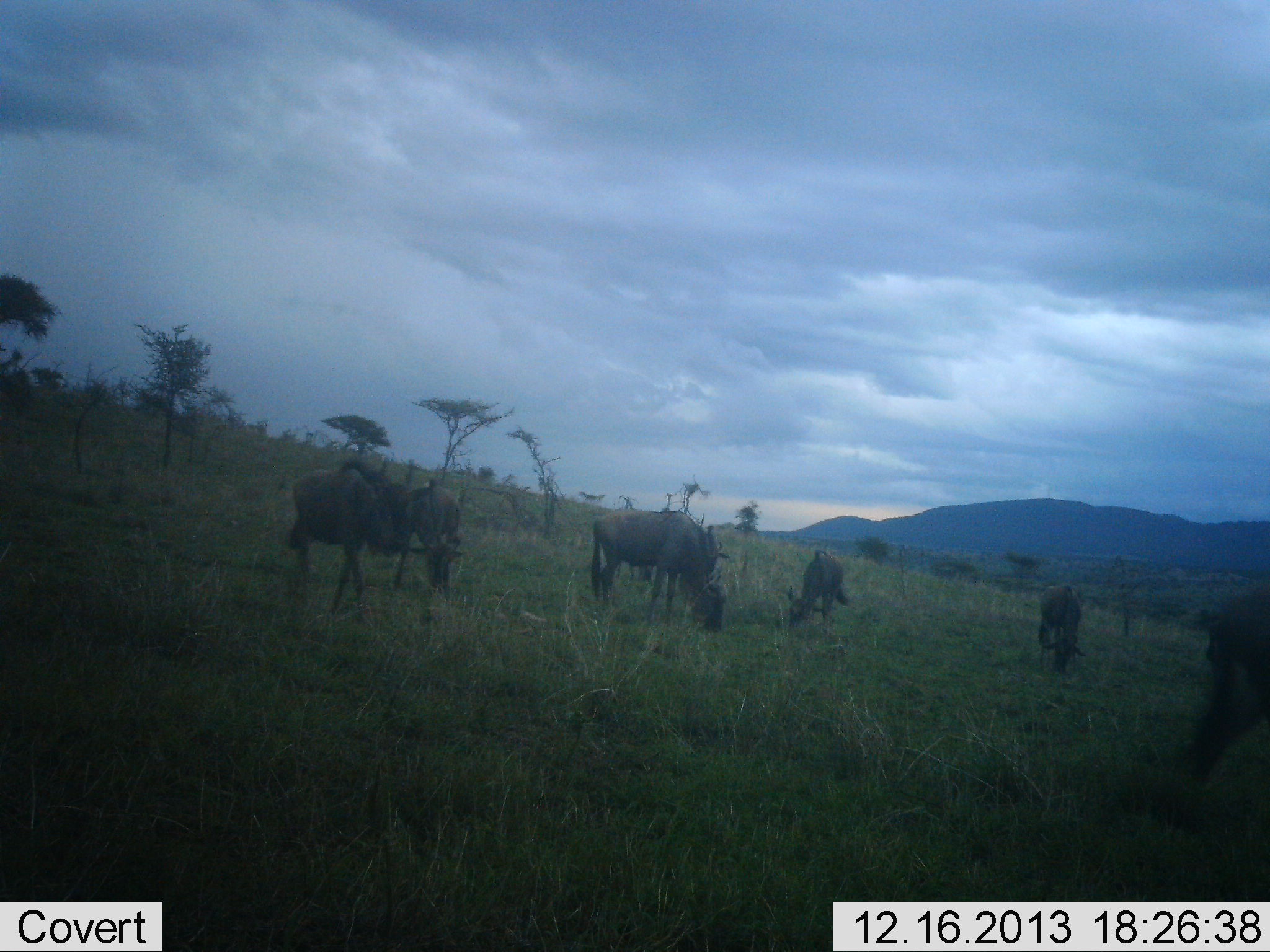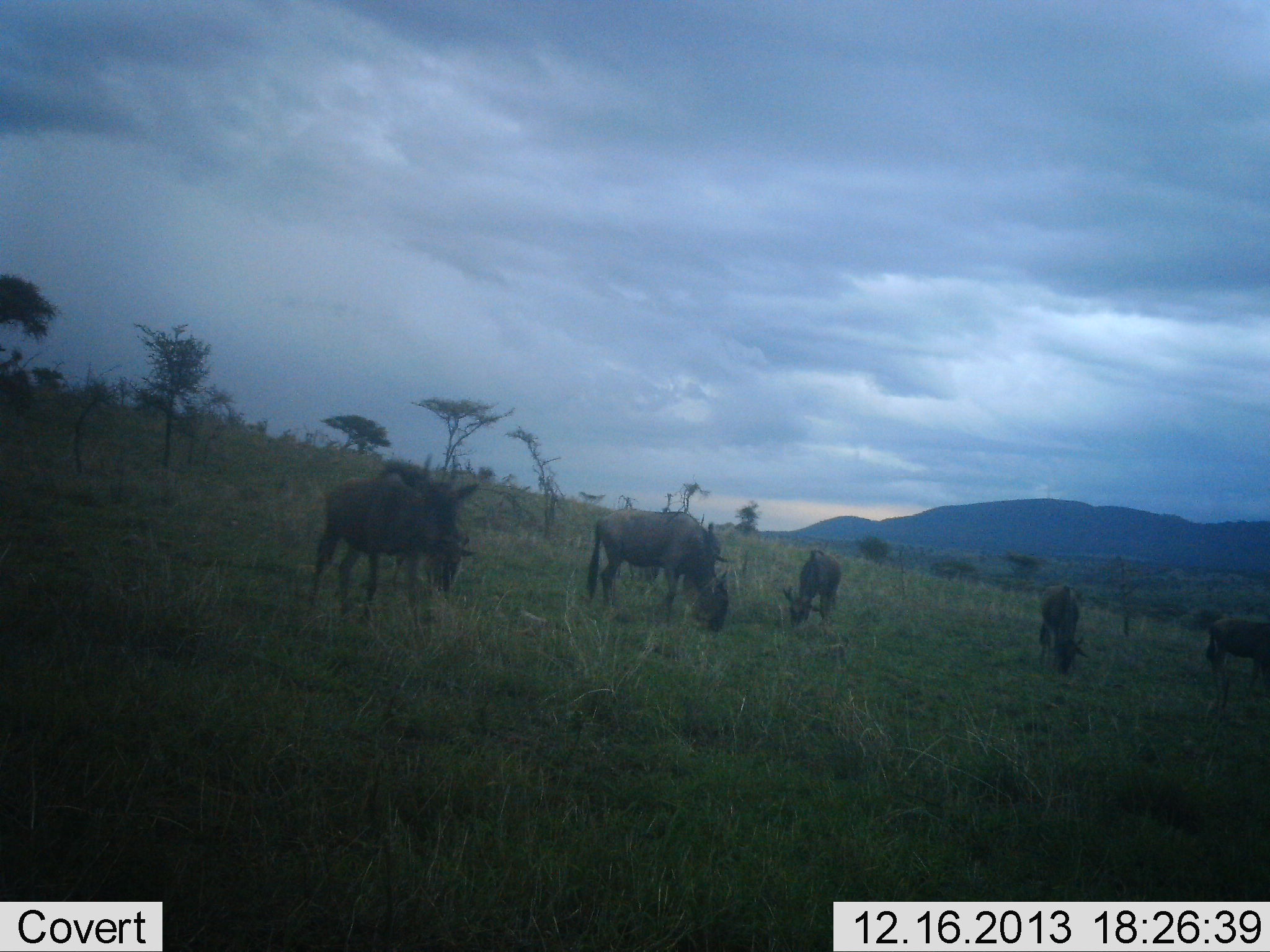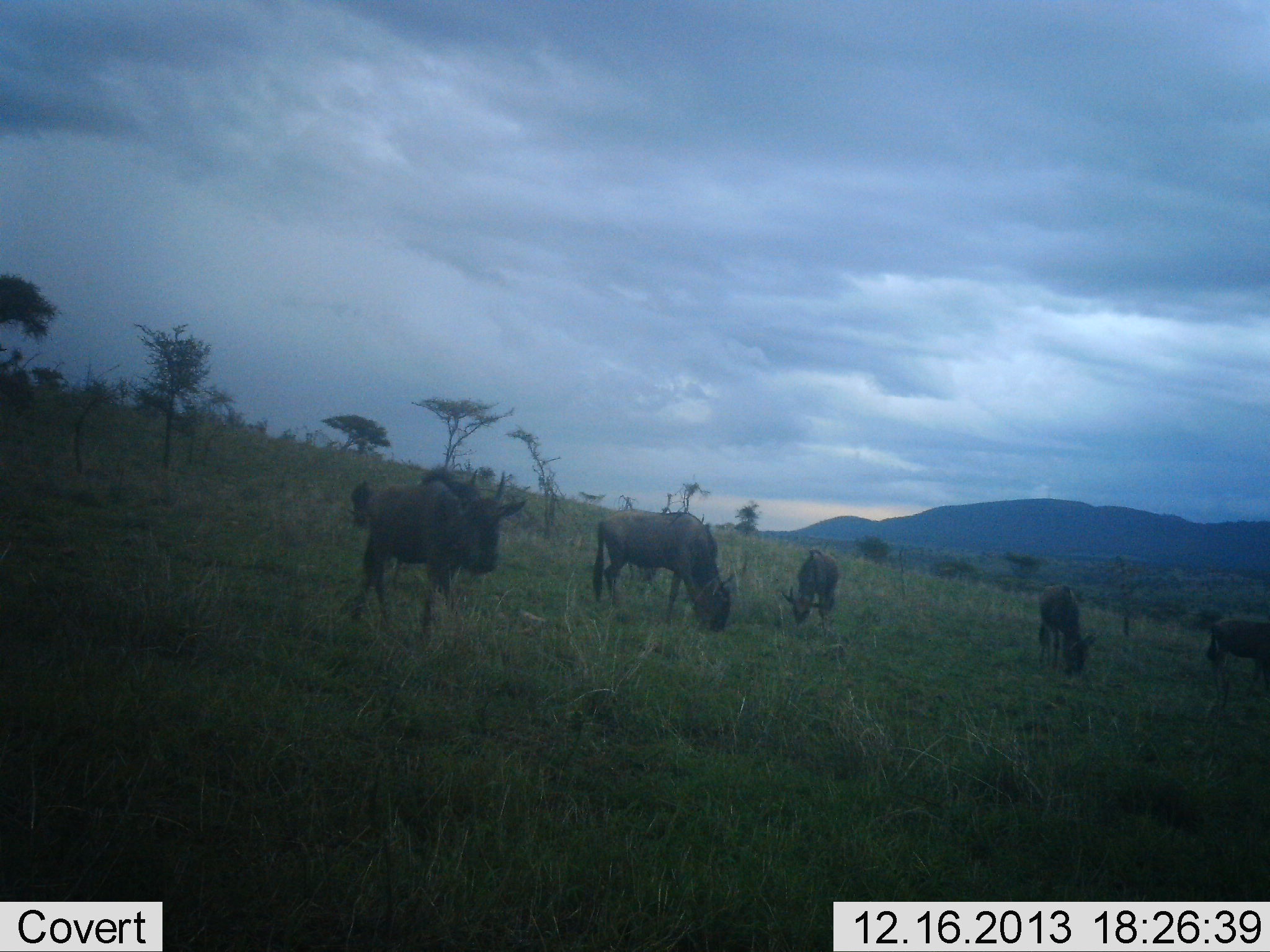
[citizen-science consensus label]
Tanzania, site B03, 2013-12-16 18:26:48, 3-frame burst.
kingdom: Animalia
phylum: Chordata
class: Mammalia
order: Artiodactyla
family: Bovidae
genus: Connochaetes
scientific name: Connochaetes taurinus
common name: blue wildebeest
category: wildebeest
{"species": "wildebeest (blue wildebeest) (Connochaetes taurinus)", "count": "7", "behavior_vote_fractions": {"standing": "40%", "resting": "0%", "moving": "60%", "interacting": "10%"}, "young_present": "0%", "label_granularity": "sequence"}